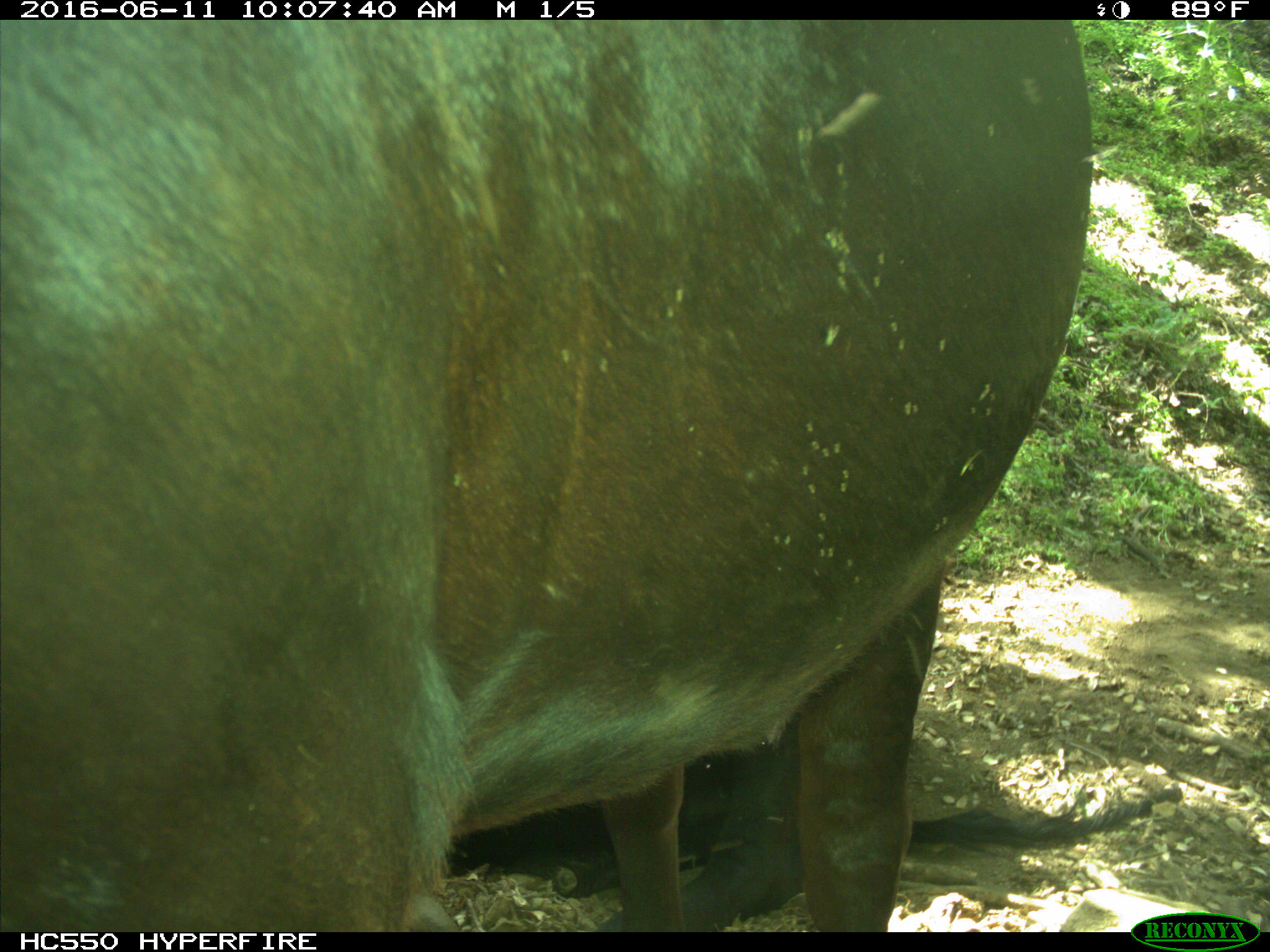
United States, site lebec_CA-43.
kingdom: Animalia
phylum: Chordata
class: Mammalia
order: Artiodactyla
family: Bovidae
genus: Bos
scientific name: Bos taurus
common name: domestic cow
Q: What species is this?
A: Bos taurus (domestic cow).